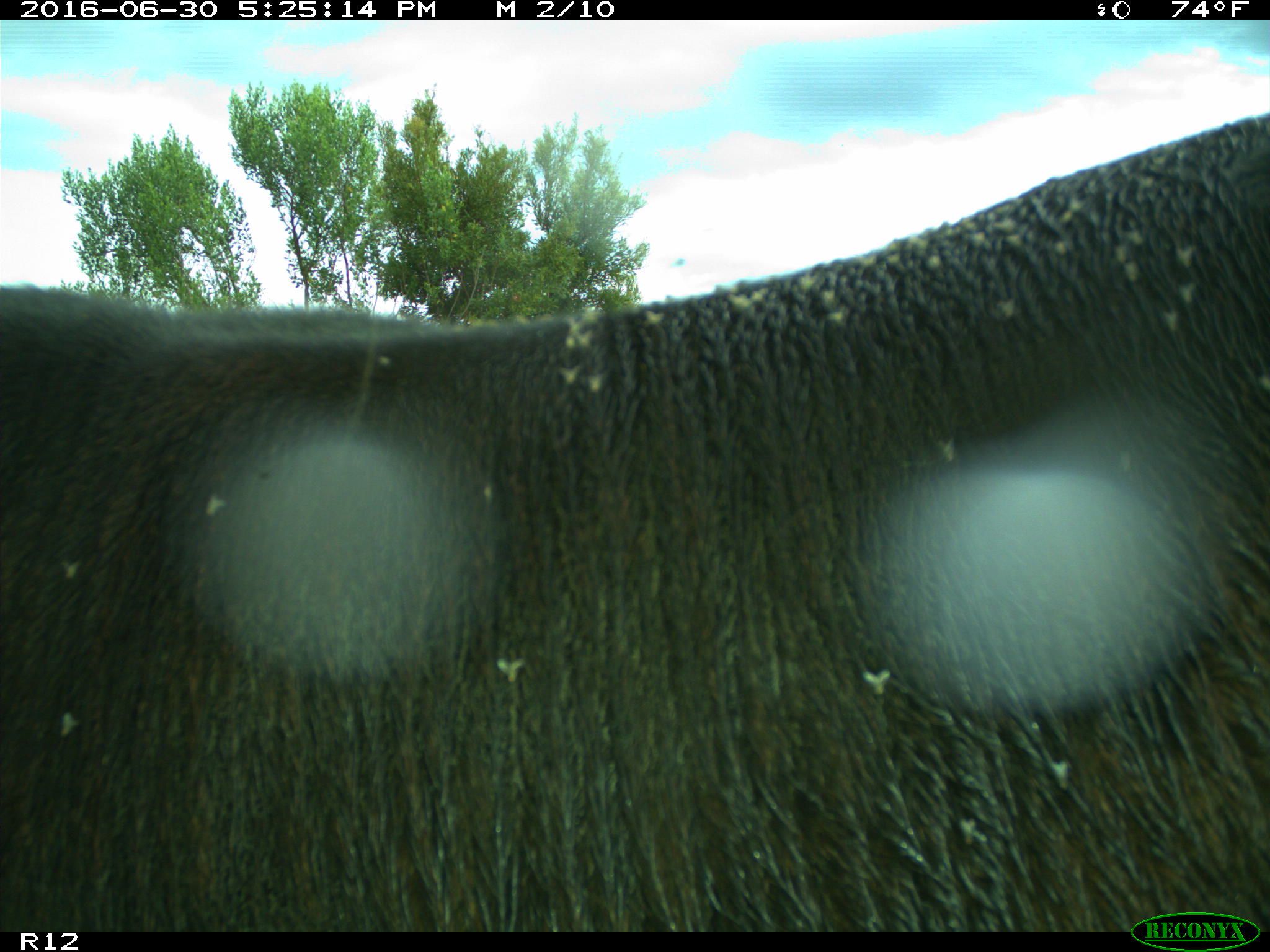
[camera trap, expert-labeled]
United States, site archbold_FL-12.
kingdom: Animalia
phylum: Chordata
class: Mammalia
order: Artiodactyla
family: Bovidae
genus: Bos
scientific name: Bos taurus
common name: domestic cow